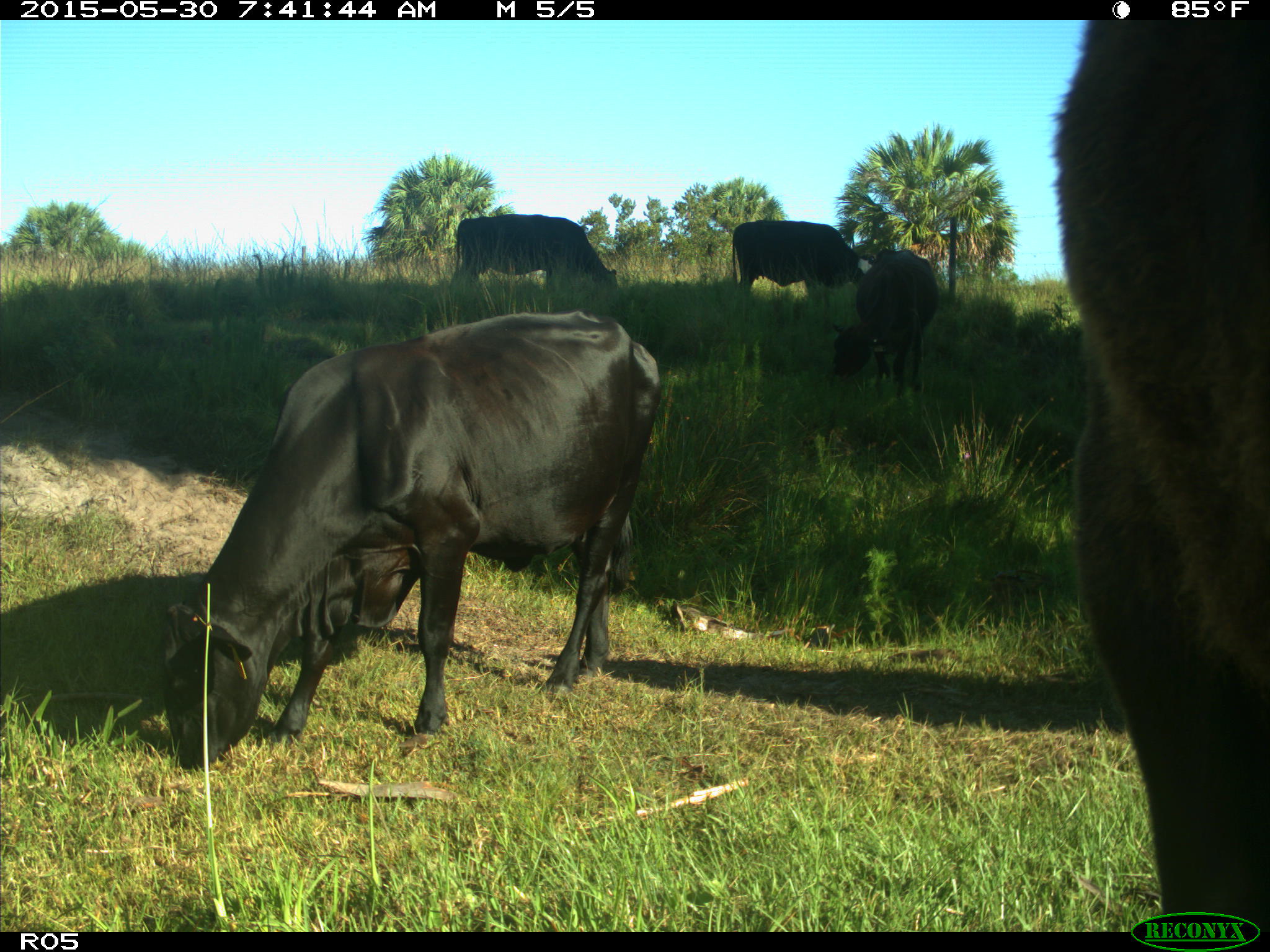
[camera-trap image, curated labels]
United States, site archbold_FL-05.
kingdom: Animalia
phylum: Chordata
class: Mammalia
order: Artiodactyla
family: Bovidae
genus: Bos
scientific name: Bos taurus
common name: domestic cow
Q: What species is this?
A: Bos taurus (domestic cow).